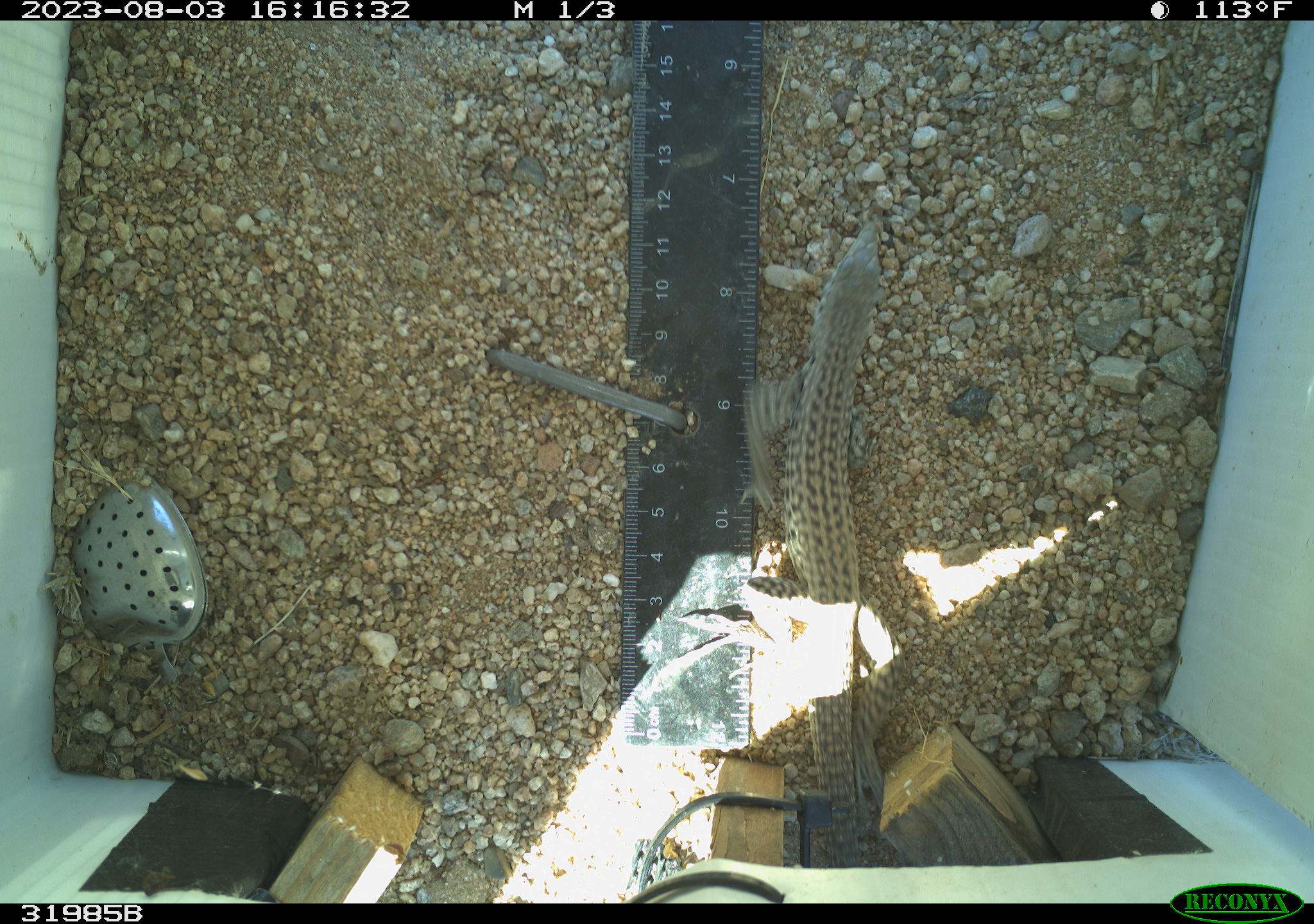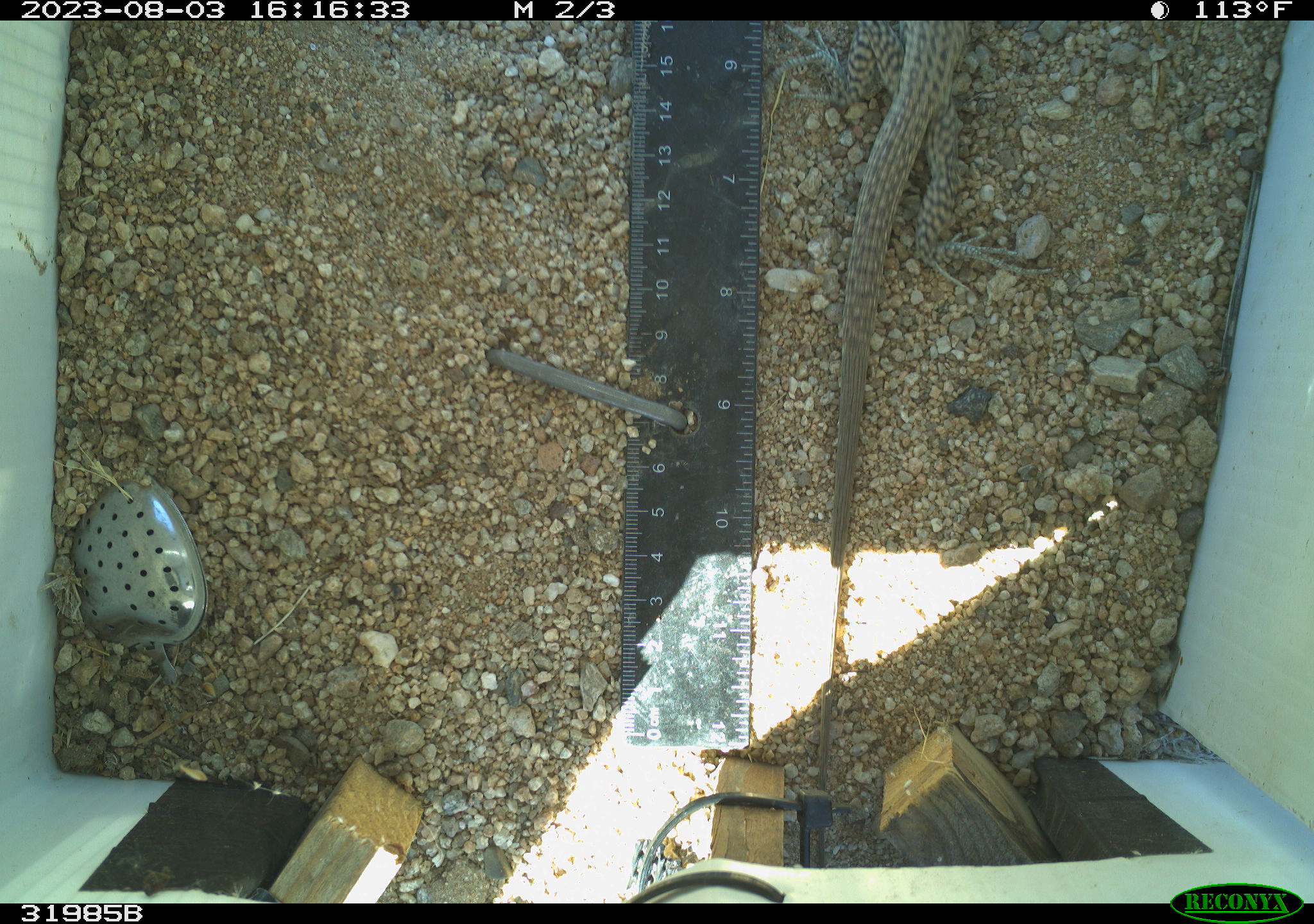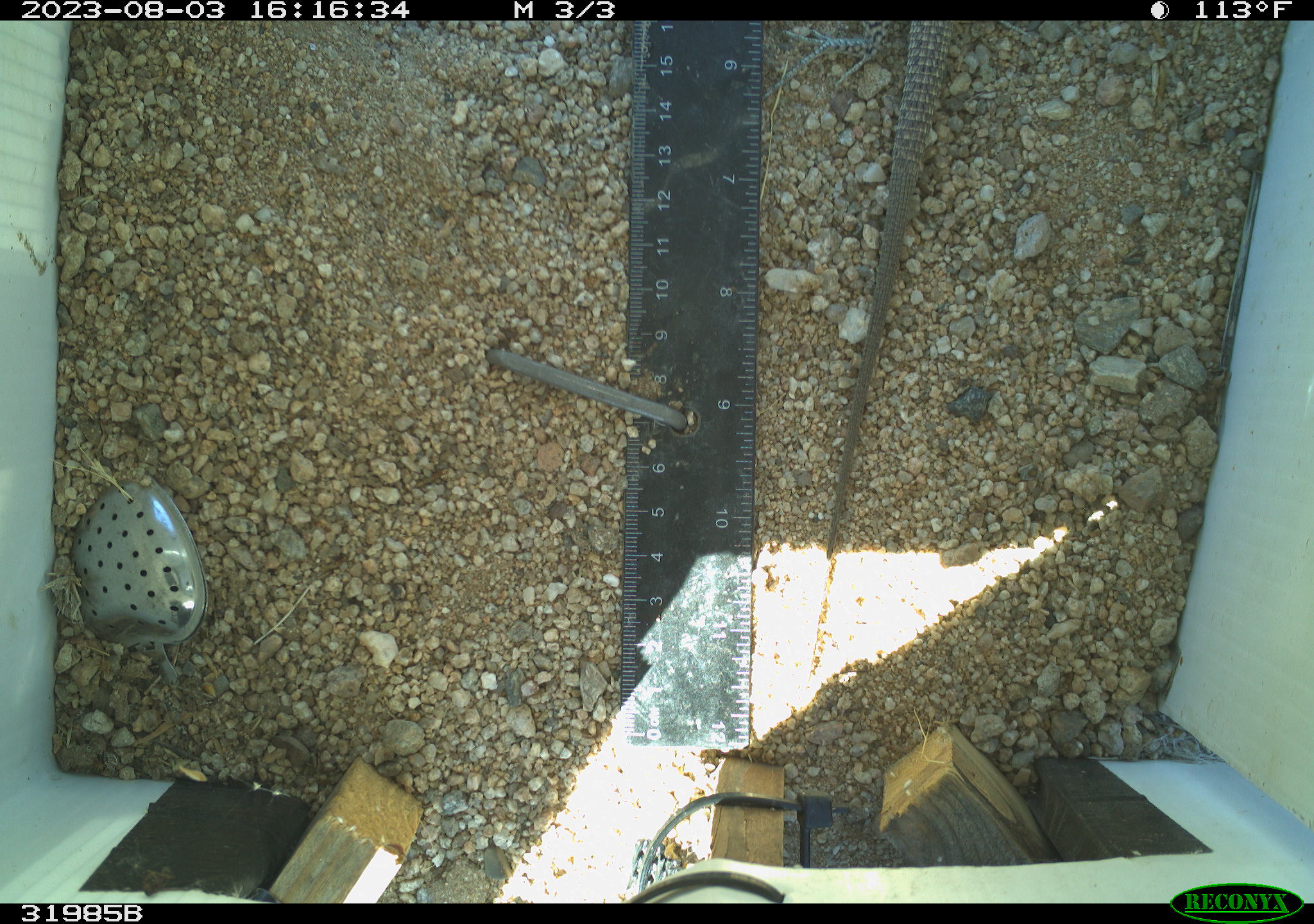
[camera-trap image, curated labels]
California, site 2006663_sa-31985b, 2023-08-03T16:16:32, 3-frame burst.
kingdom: Animalia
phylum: Chordata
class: Reptilia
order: Squamata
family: Teiidae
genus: Aspidoscelis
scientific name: Aspidoscelis tigris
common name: western whiptail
Western whiptail (Aspidoscelis tigris).